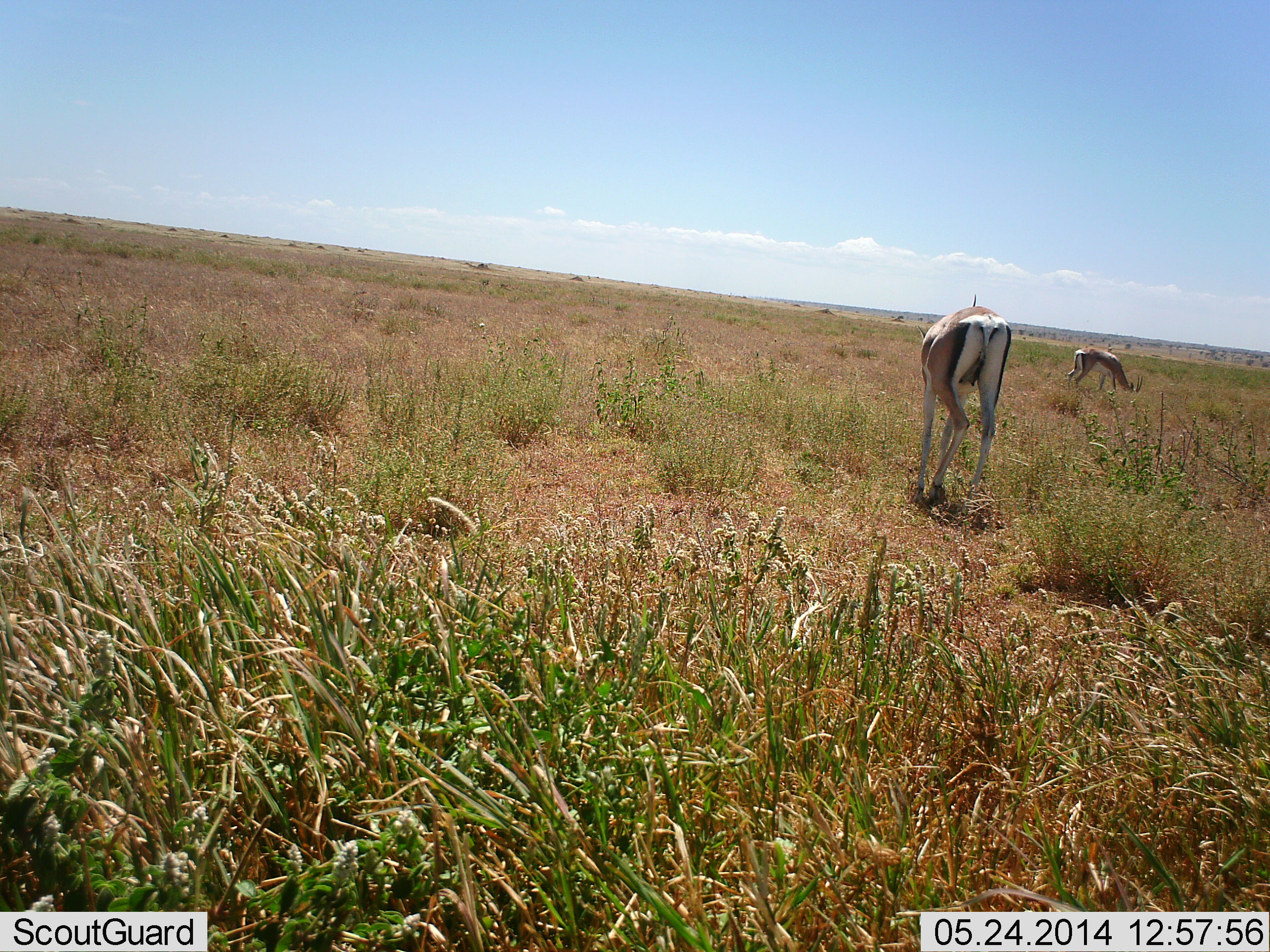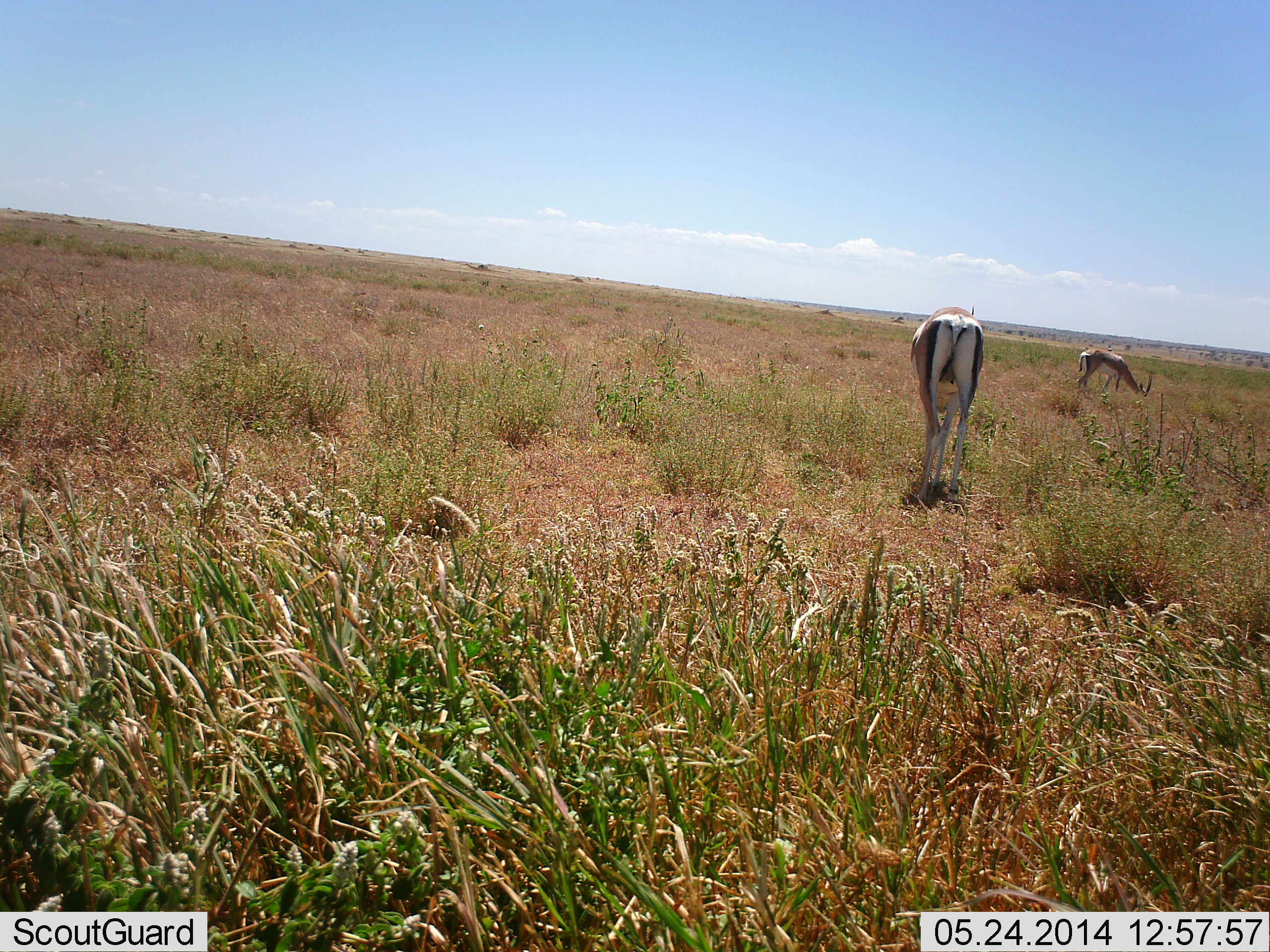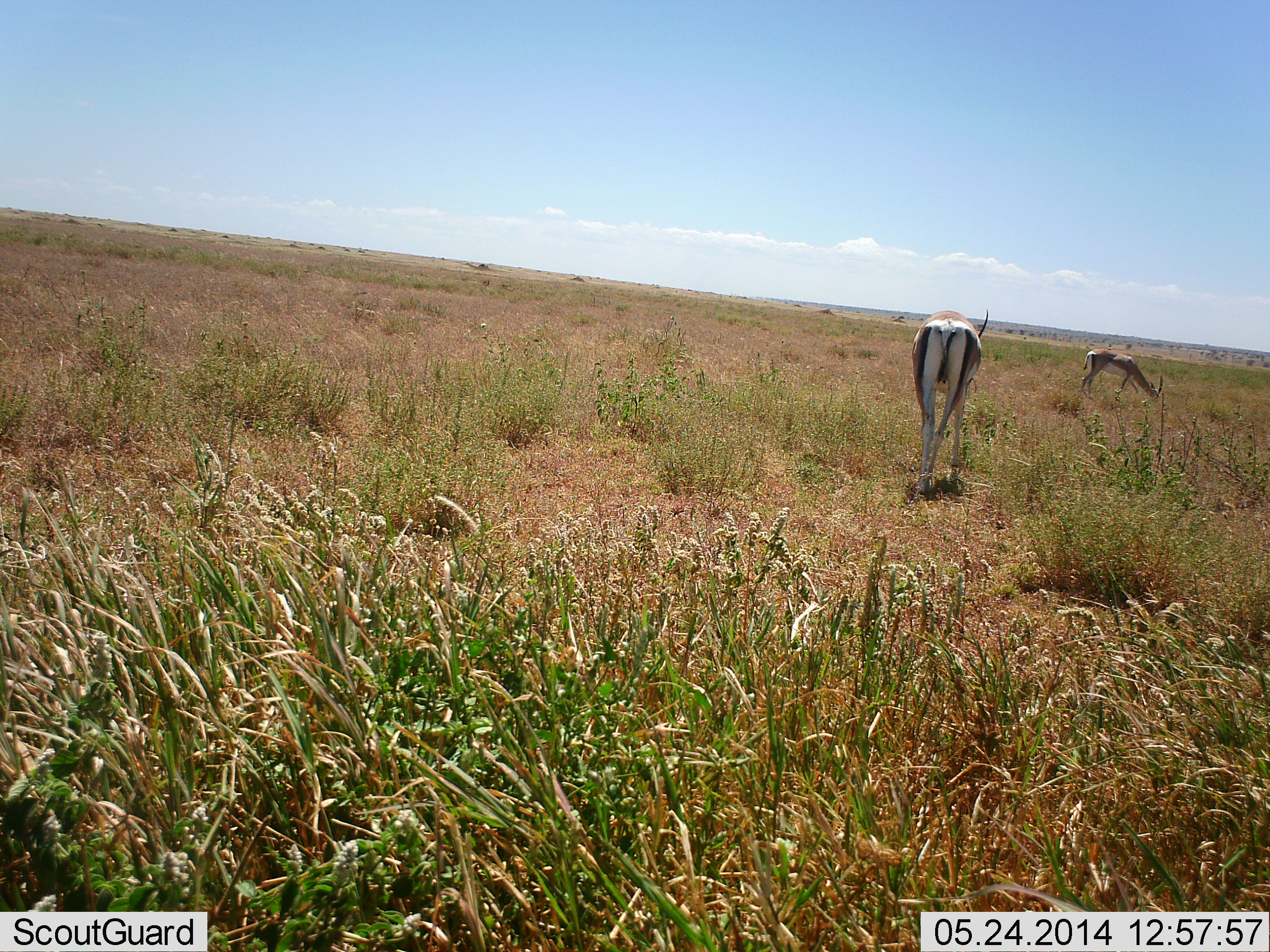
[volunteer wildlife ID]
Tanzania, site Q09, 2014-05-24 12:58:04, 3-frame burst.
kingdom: Animalia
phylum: Chordata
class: Mammalia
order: Artiodactyla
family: Bovidae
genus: Nanger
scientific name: Nanger granti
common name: grant's gazelle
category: gazellegrants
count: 2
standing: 10%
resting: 0%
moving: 70%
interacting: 0%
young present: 0%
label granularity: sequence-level